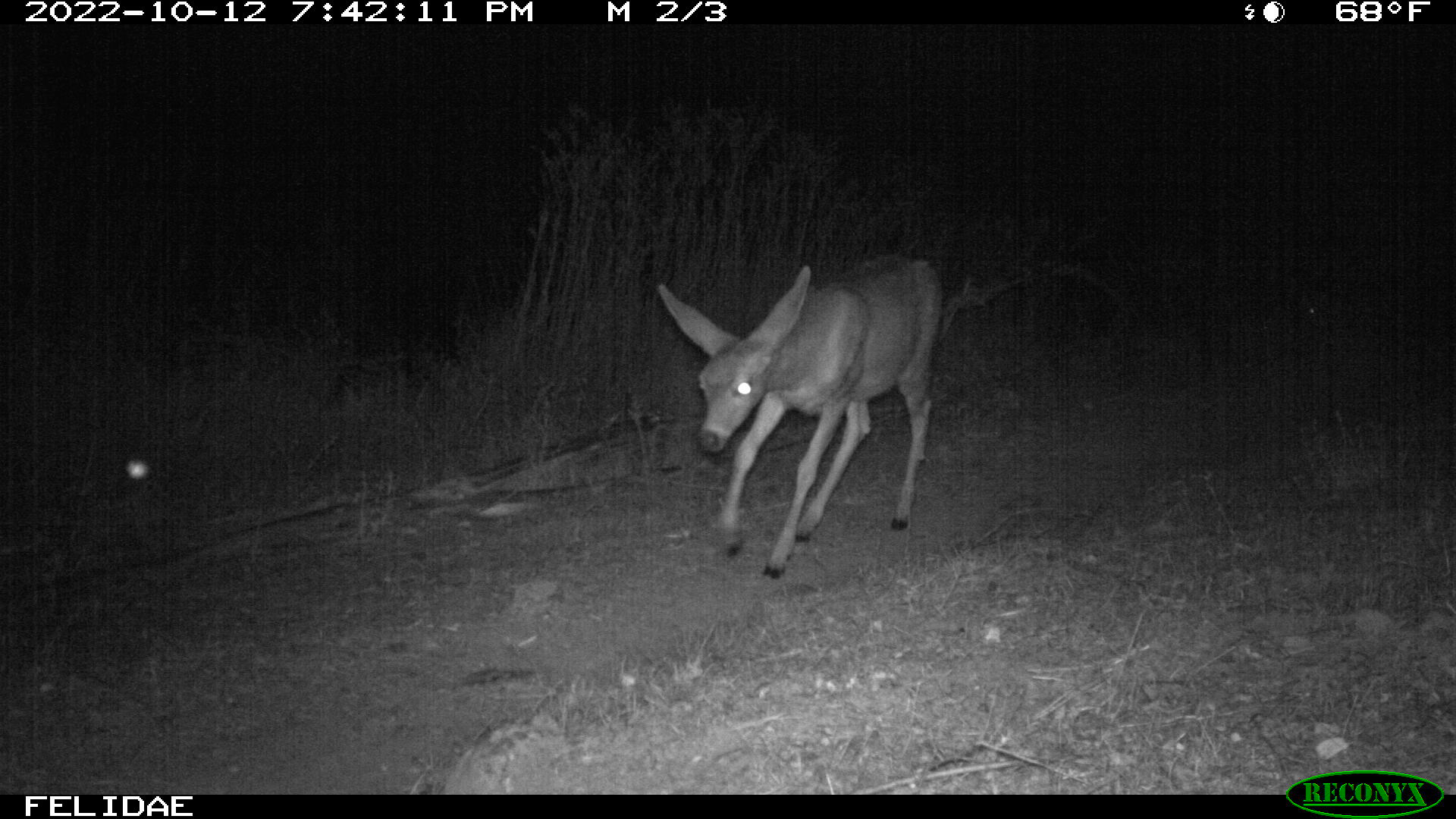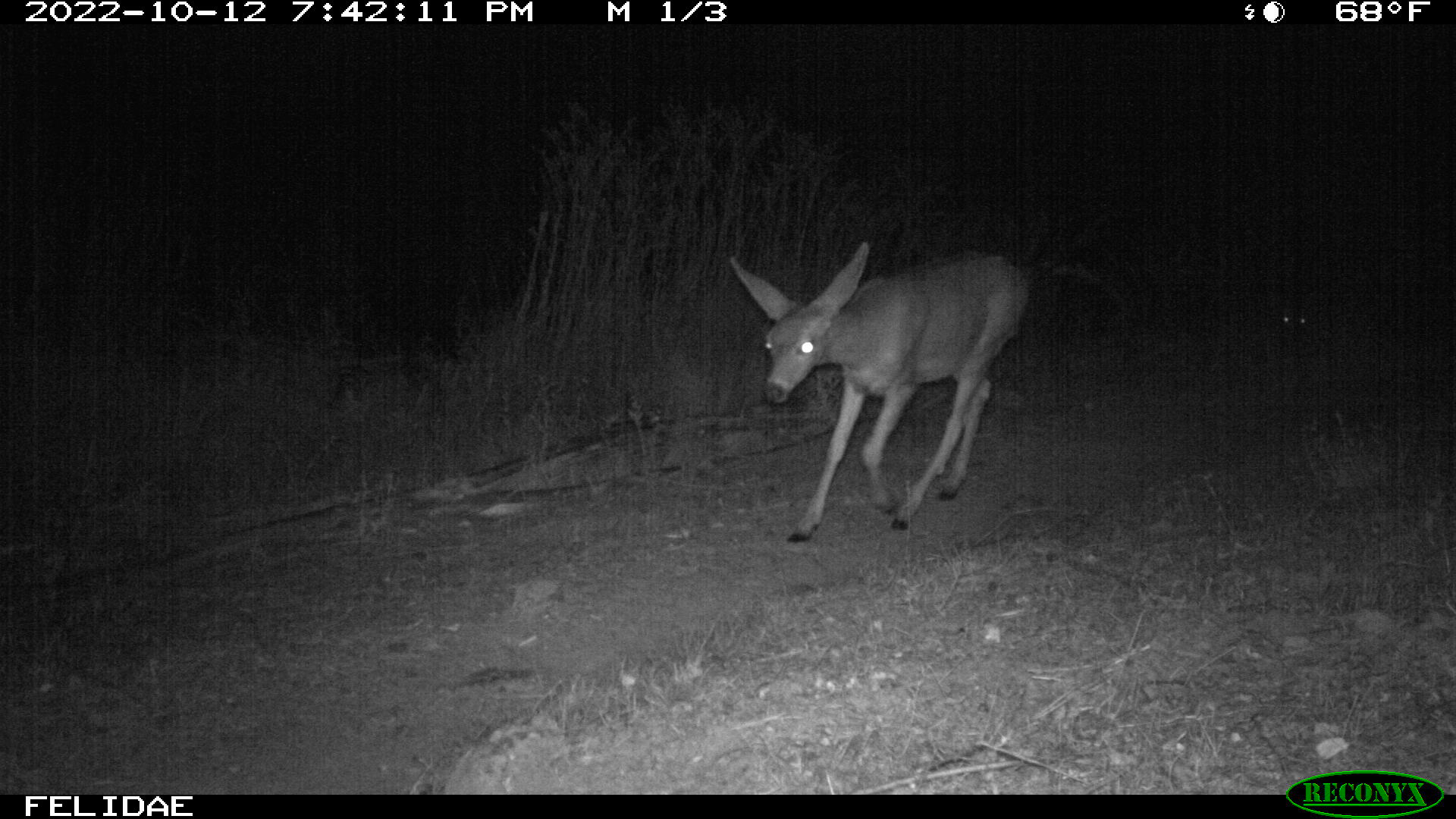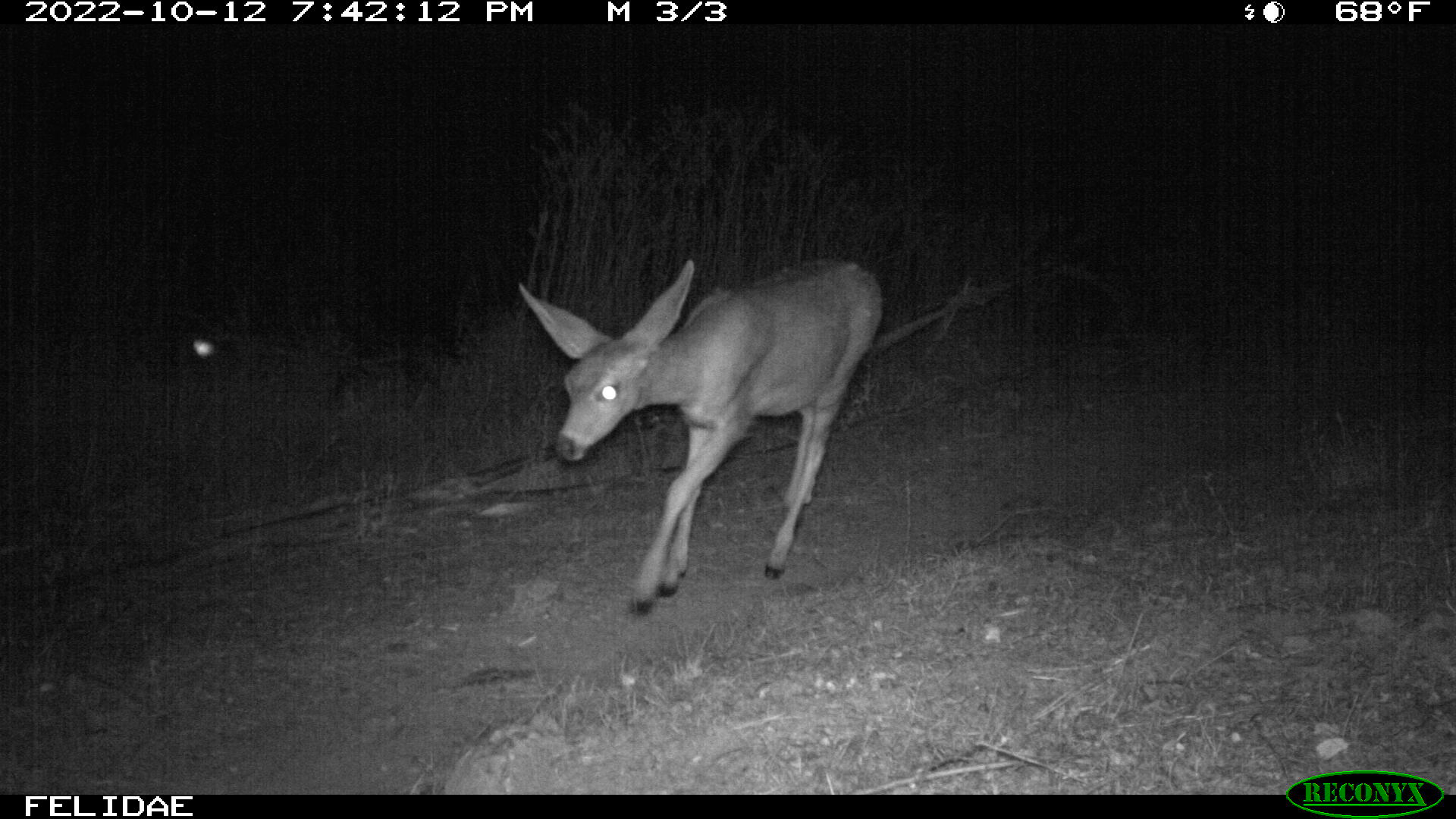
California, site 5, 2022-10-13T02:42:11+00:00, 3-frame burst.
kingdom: Animalia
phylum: Chordata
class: Mammalia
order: Artiodactyla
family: Cervidae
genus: Odocoileus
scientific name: Odocoileus hemionus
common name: mule deer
Mule deer (Odocoileus hemionus).